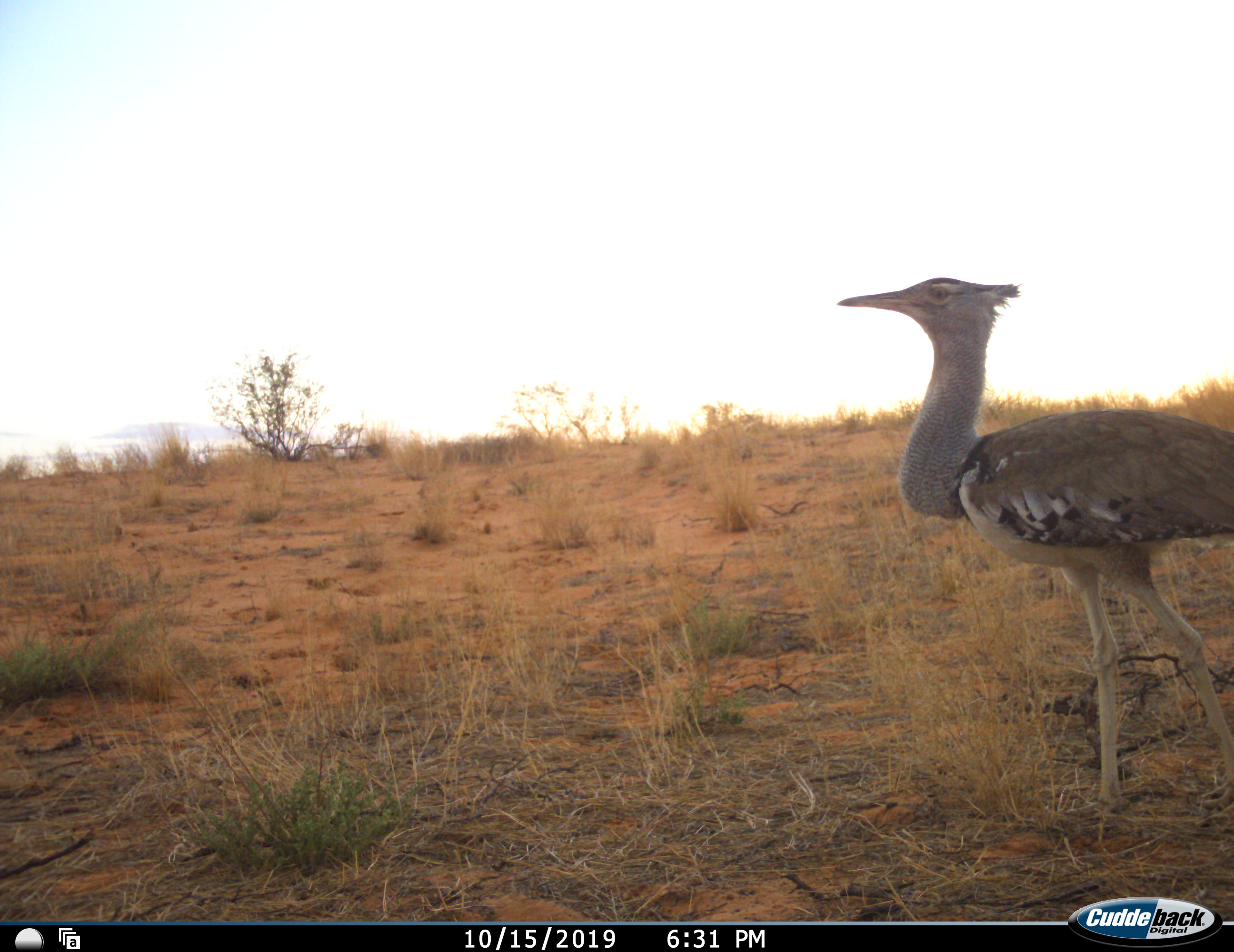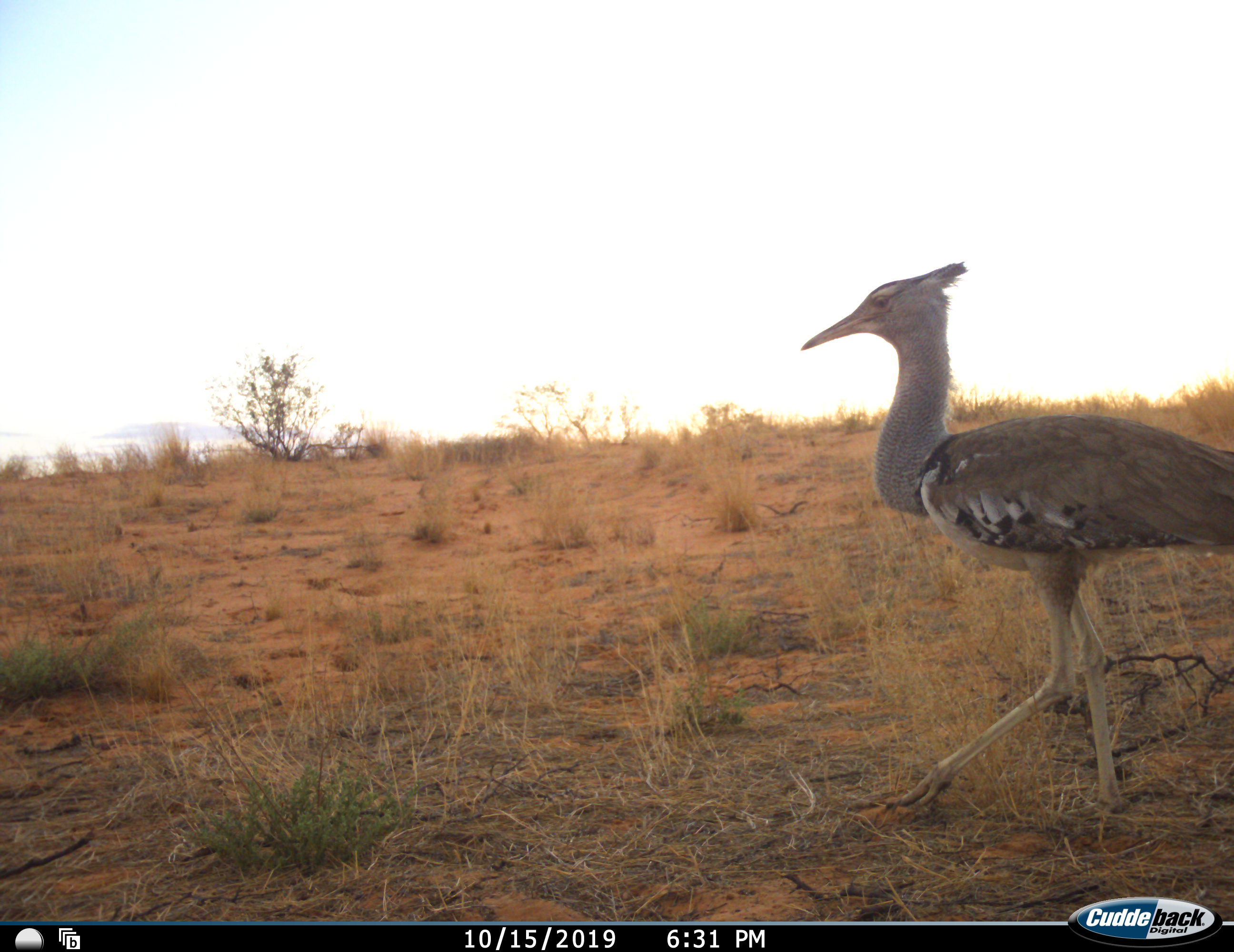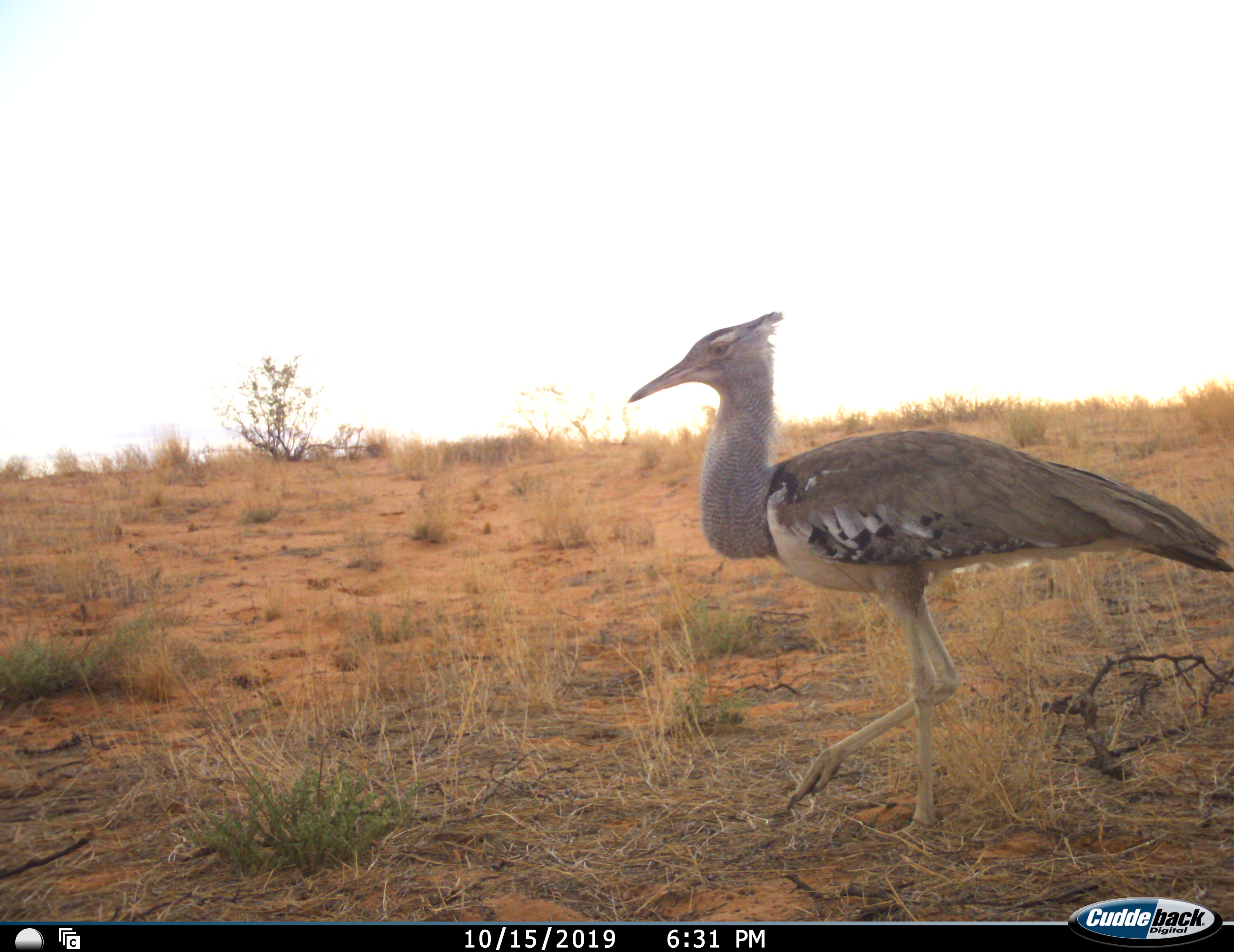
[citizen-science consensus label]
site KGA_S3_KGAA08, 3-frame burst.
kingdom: Animalia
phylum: Chordata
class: Aves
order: Otidiformes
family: Otididae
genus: Ardeotis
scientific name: Ardeotis kori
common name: kori bustard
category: bustardkori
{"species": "bustardkori (kori bustard) (Ardeotis kori)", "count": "1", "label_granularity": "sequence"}